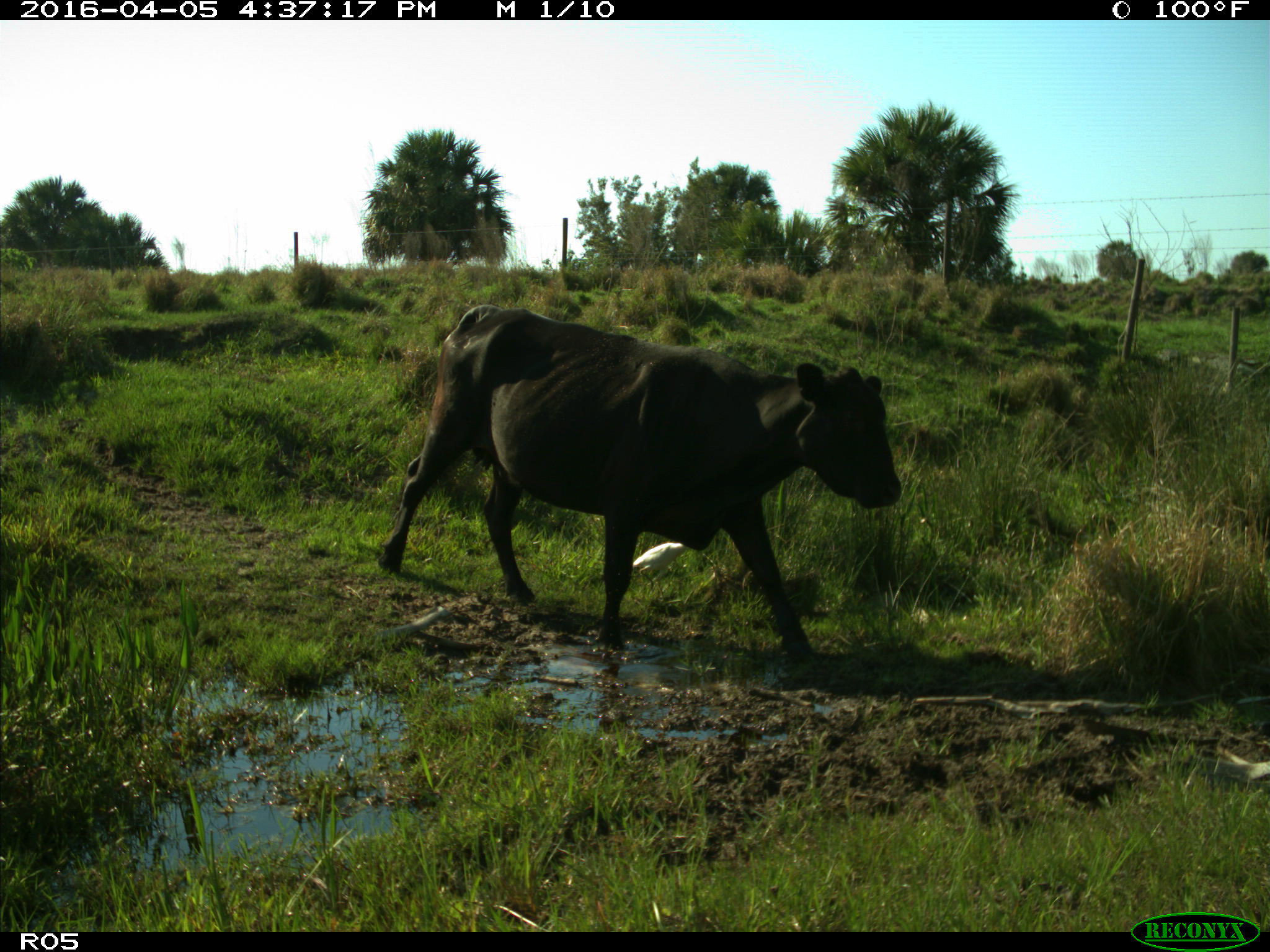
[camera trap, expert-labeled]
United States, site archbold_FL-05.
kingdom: Animalia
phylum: Chordata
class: Mammalia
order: Artiodactyla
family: Bovidae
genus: Bos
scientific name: Bos taurus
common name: domestic cow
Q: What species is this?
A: Bos taurus (domestic cow).